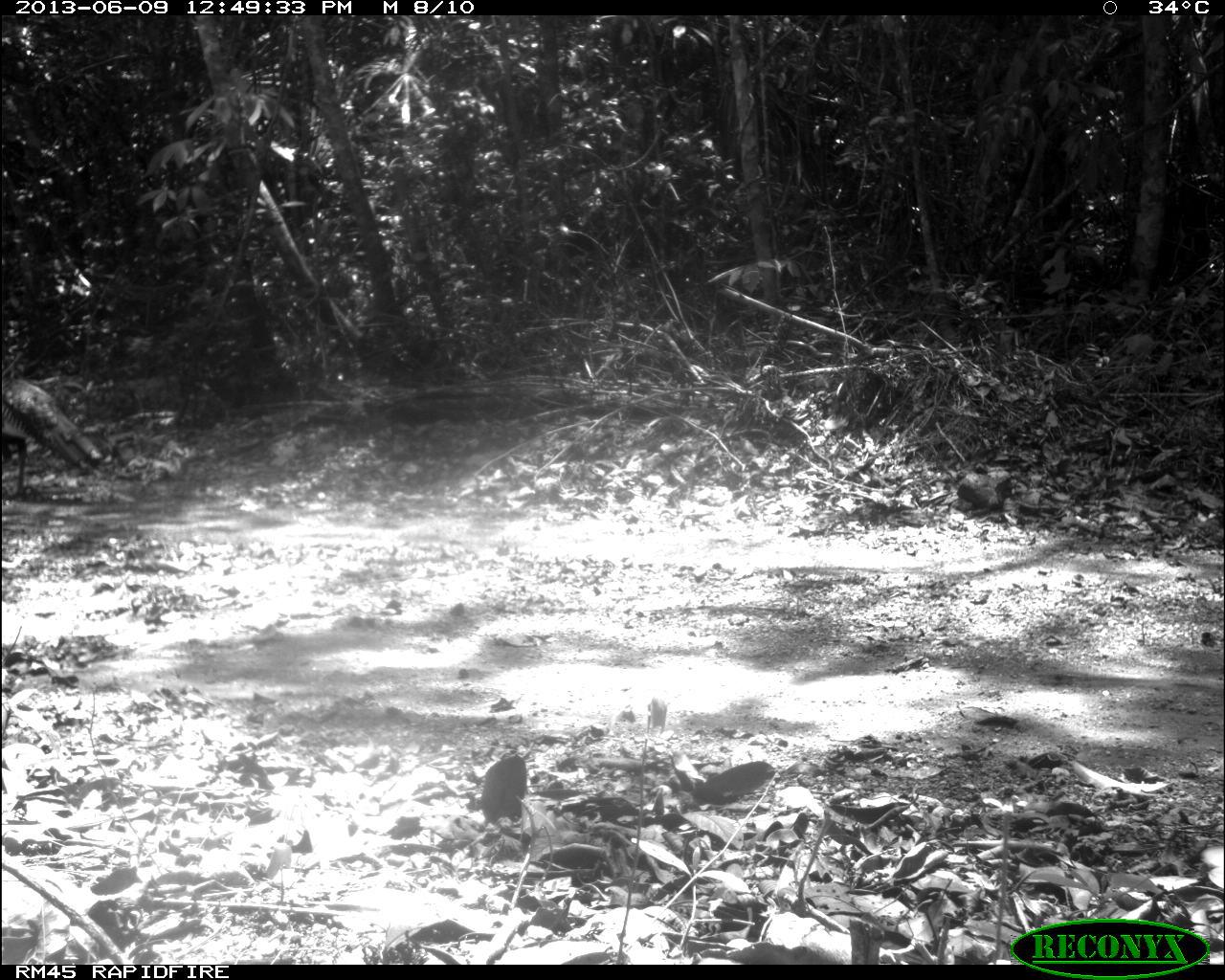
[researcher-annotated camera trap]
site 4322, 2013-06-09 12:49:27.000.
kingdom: Animalia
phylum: Chordata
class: Aves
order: Galliformes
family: Phasianidae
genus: Meleagris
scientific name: Meleagris ocellata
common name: ocellated turkey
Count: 1.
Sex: male.